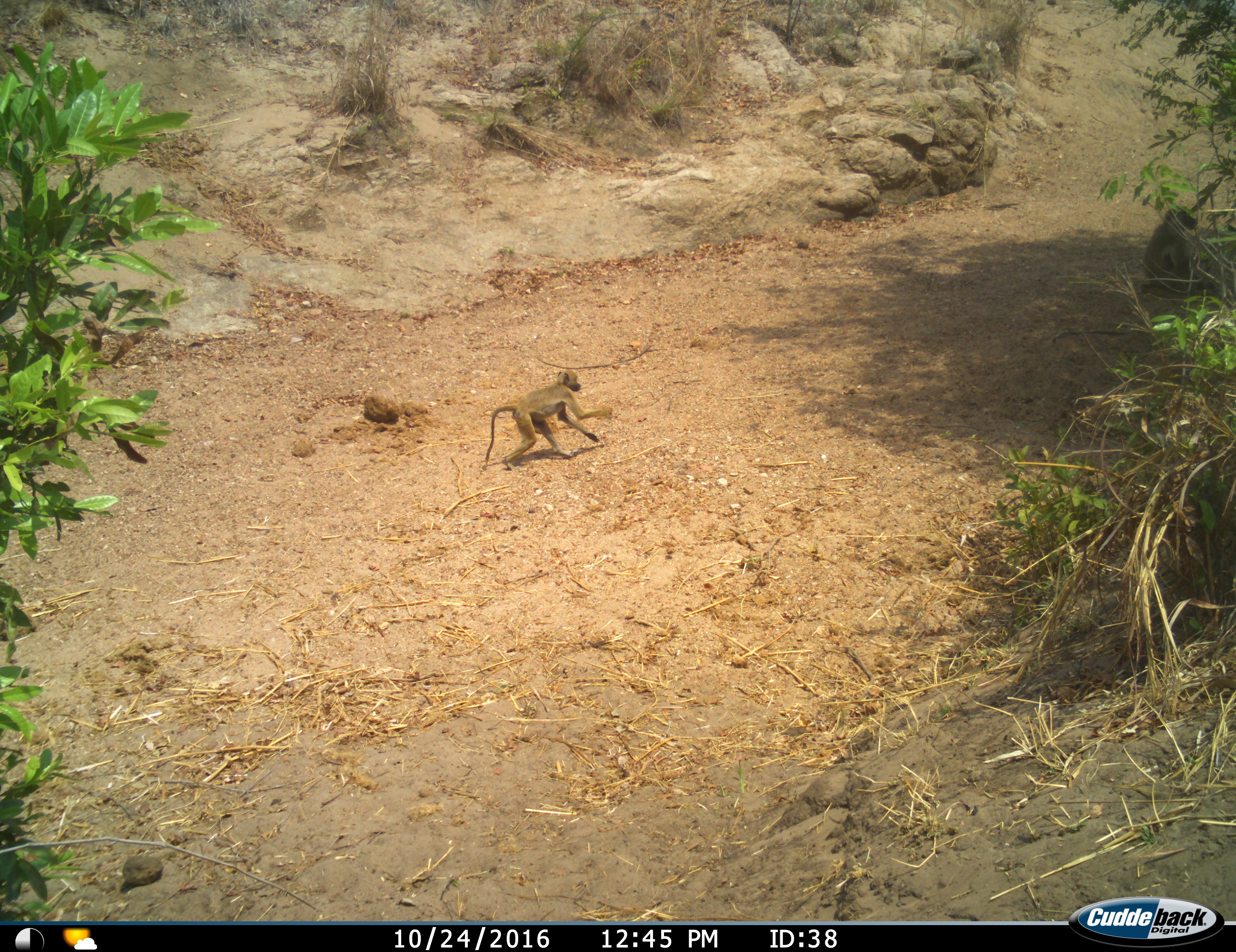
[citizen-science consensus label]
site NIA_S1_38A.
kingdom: Animalia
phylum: Chordata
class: Mammalia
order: Primates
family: Cercopithecidae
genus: Papio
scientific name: Papio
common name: baboon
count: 2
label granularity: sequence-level